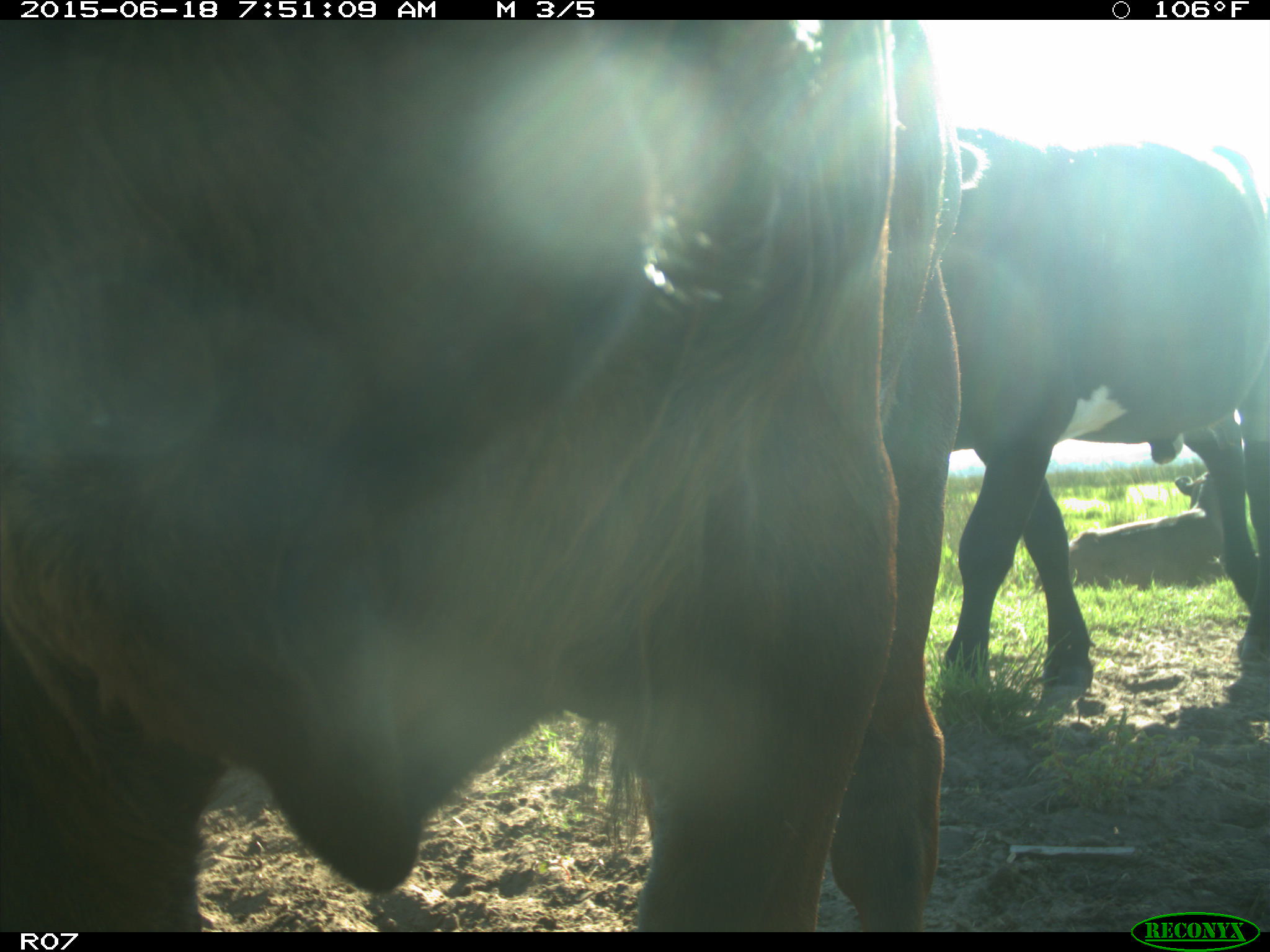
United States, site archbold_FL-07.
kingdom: Animalia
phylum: Chordata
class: Mammalia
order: Artiodactyla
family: Bovidae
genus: Bos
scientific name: Bos taurus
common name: domestic cow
Bos taurus (domestic cow).